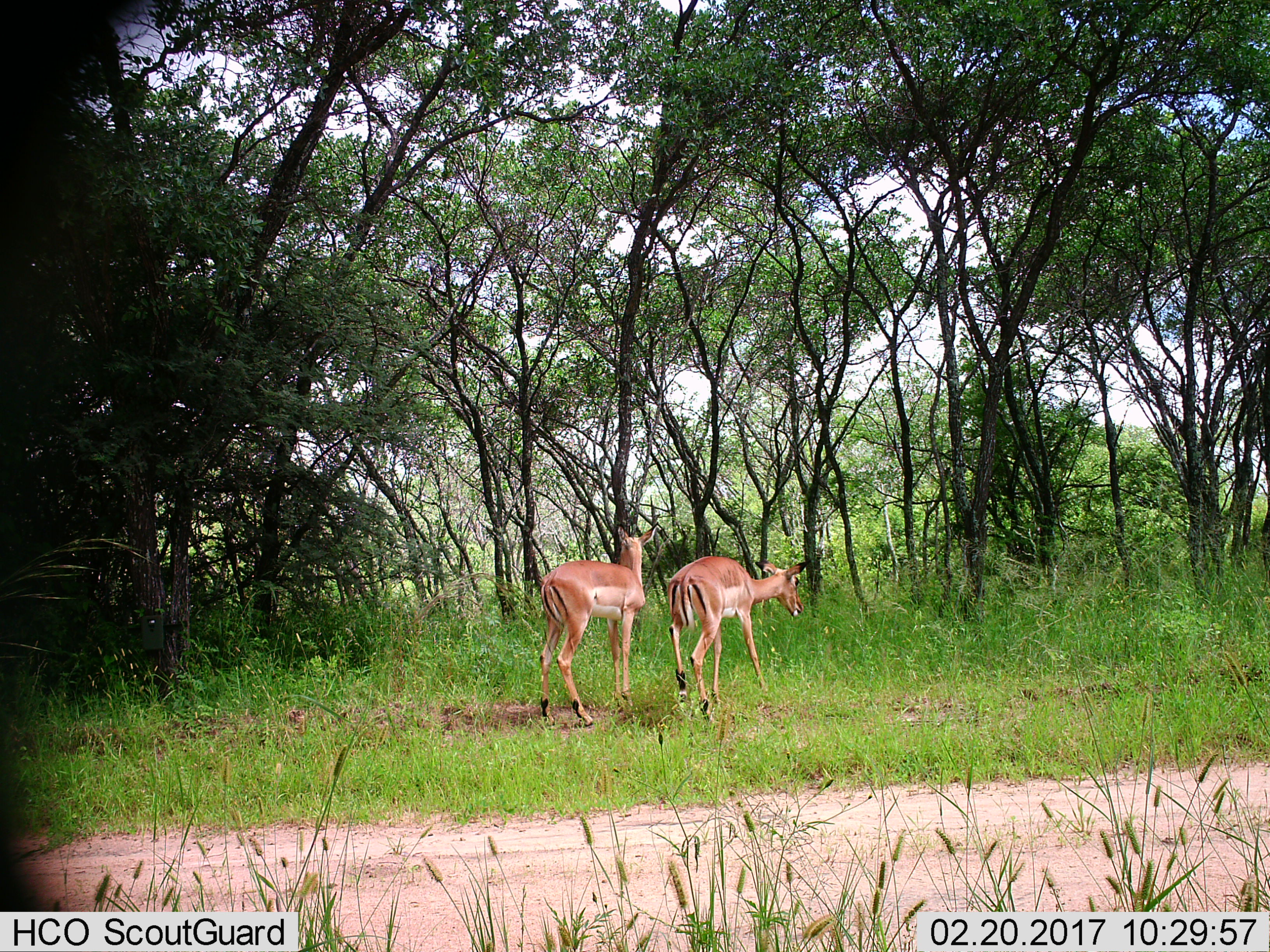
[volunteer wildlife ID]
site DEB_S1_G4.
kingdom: Animalia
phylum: Chordata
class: Mammalia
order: Artiodactyla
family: Bovidae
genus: Aepyceros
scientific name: Aepyceros melampus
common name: impala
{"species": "impala (Aepyceros melampus)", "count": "2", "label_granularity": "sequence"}